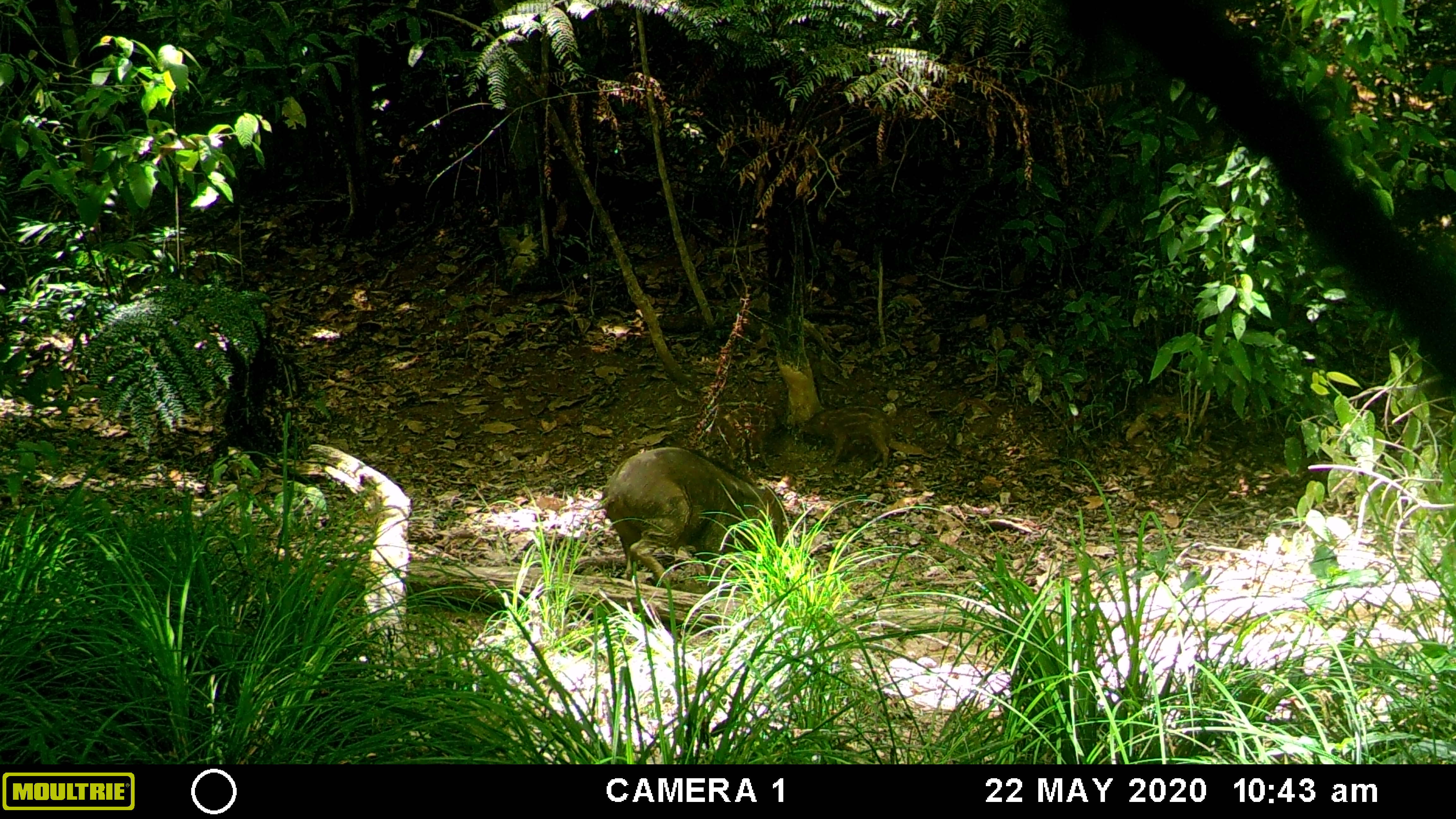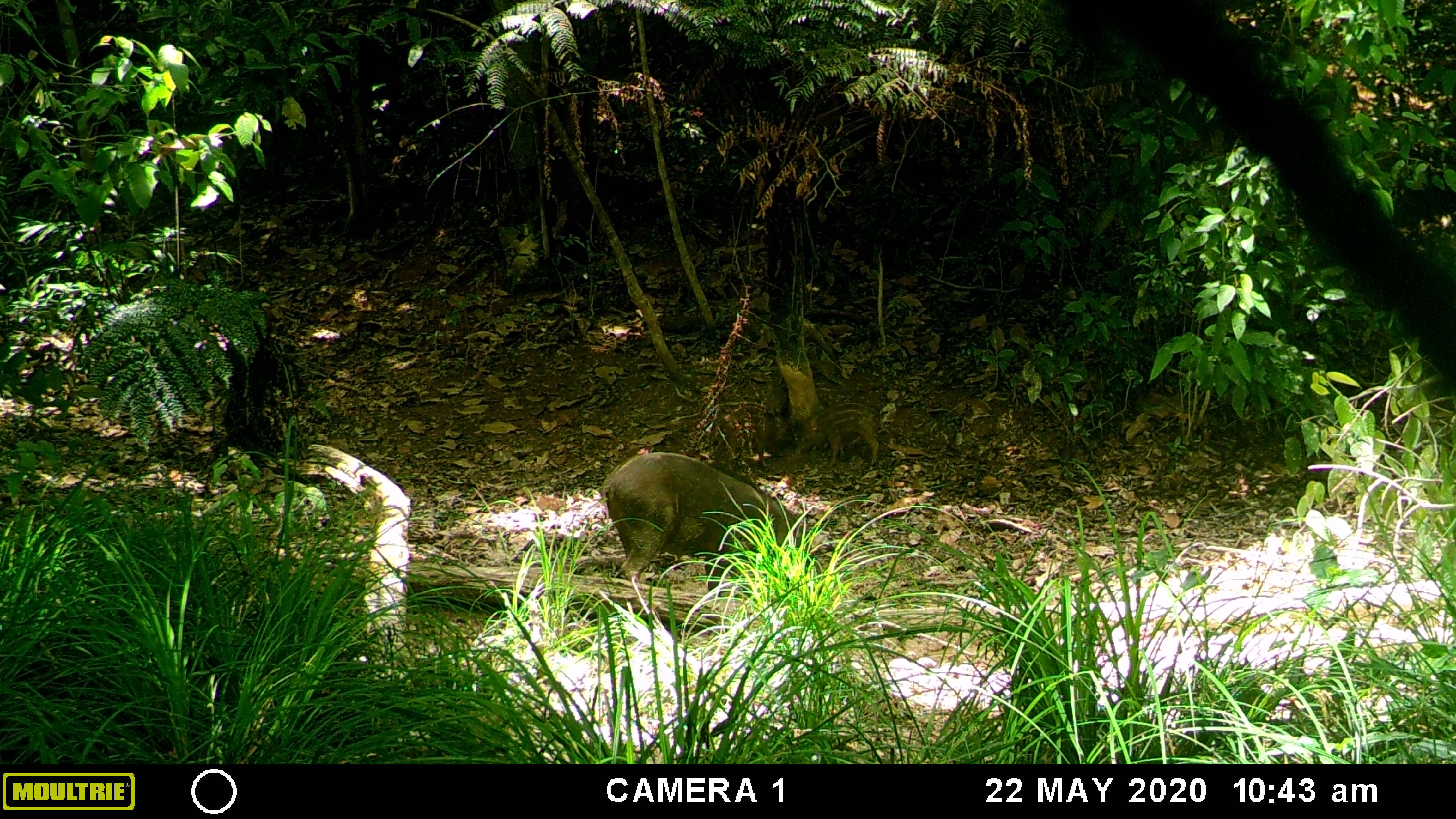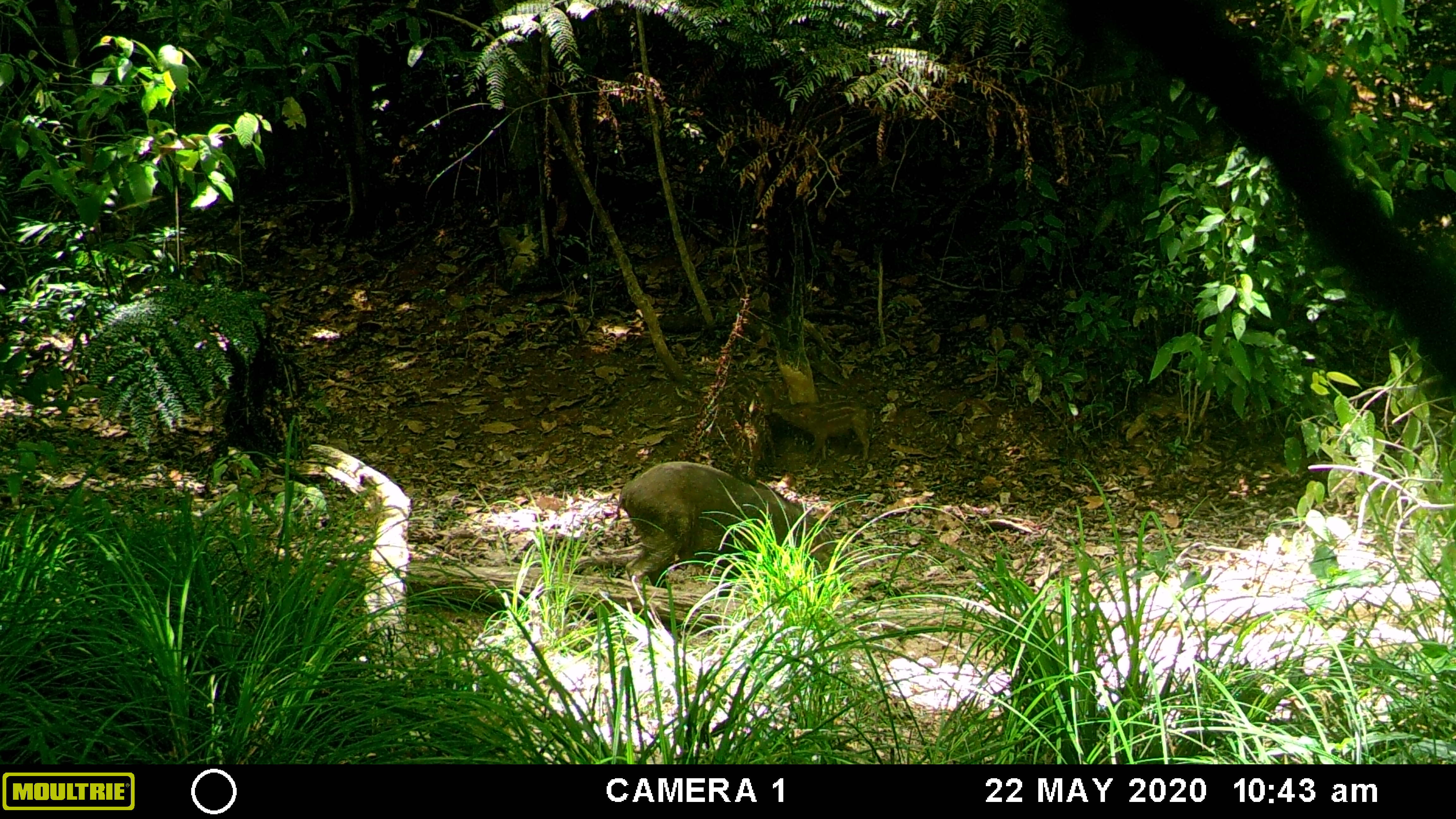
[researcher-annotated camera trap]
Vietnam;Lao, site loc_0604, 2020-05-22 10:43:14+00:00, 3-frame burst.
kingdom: Animalia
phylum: Chordata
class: Mammalia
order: Artiodactyla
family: Suidae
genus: Sus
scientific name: Sus scrofa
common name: eurasian wild pig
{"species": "eurasian wild pig (Sus scrofa)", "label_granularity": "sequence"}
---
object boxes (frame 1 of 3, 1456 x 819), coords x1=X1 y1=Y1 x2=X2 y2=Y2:
eurasian wild pig: x1=581 y1=445 x2=784 y2=598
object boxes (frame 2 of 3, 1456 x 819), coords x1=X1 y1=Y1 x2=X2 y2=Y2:
eurasian wild pig: x1=600 y1=449 x2=802 y2=598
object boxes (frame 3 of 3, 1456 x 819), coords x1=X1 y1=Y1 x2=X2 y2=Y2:
eurasian wild pig: x1=606 y1=458 x2=847 y2=598